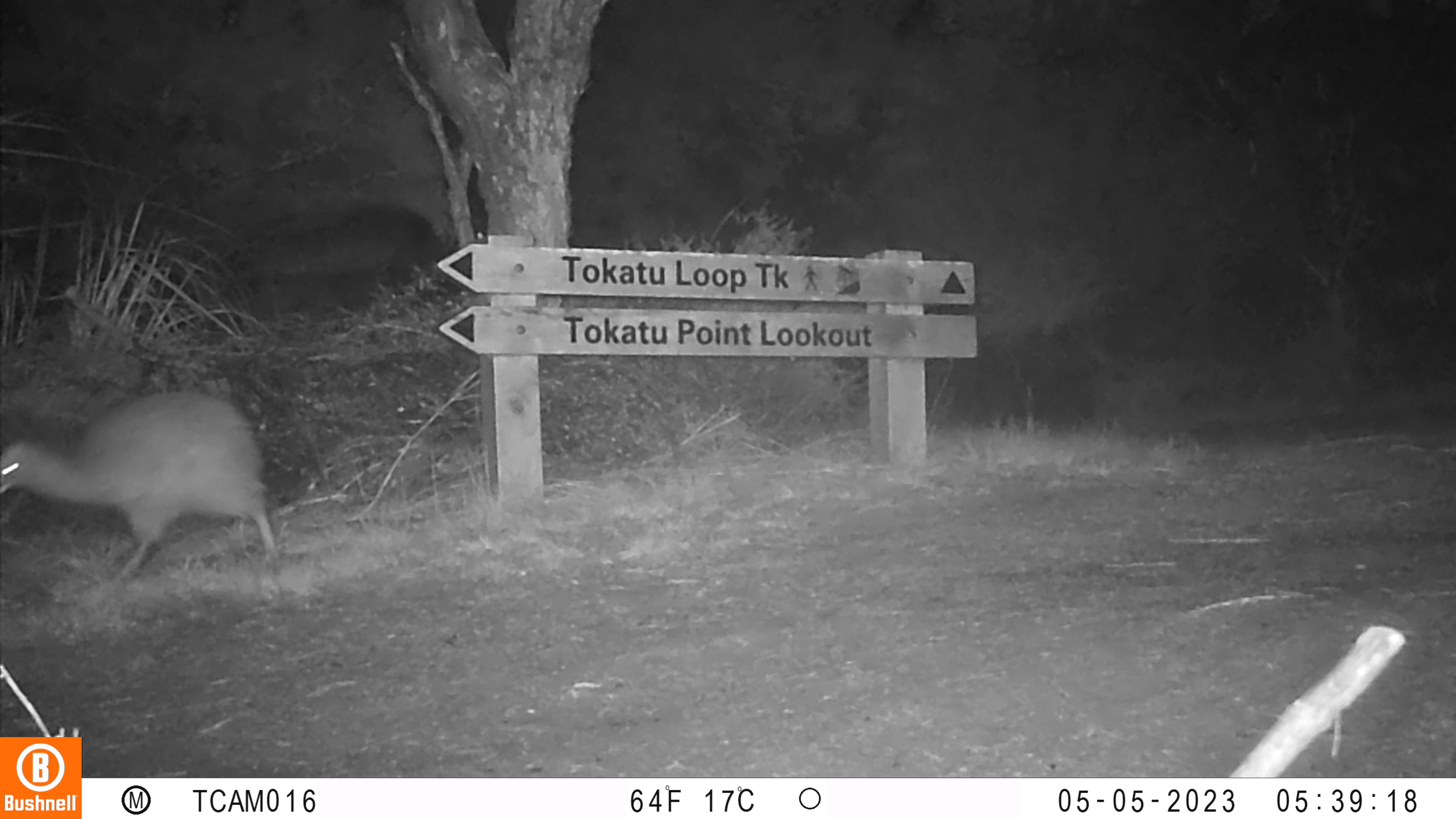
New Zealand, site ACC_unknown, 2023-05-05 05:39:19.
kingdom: Animalia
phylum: Chordata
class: Aves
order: Apterygiformes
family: Apterygidae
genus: Apteryx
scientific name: Apteryx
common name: kiwi